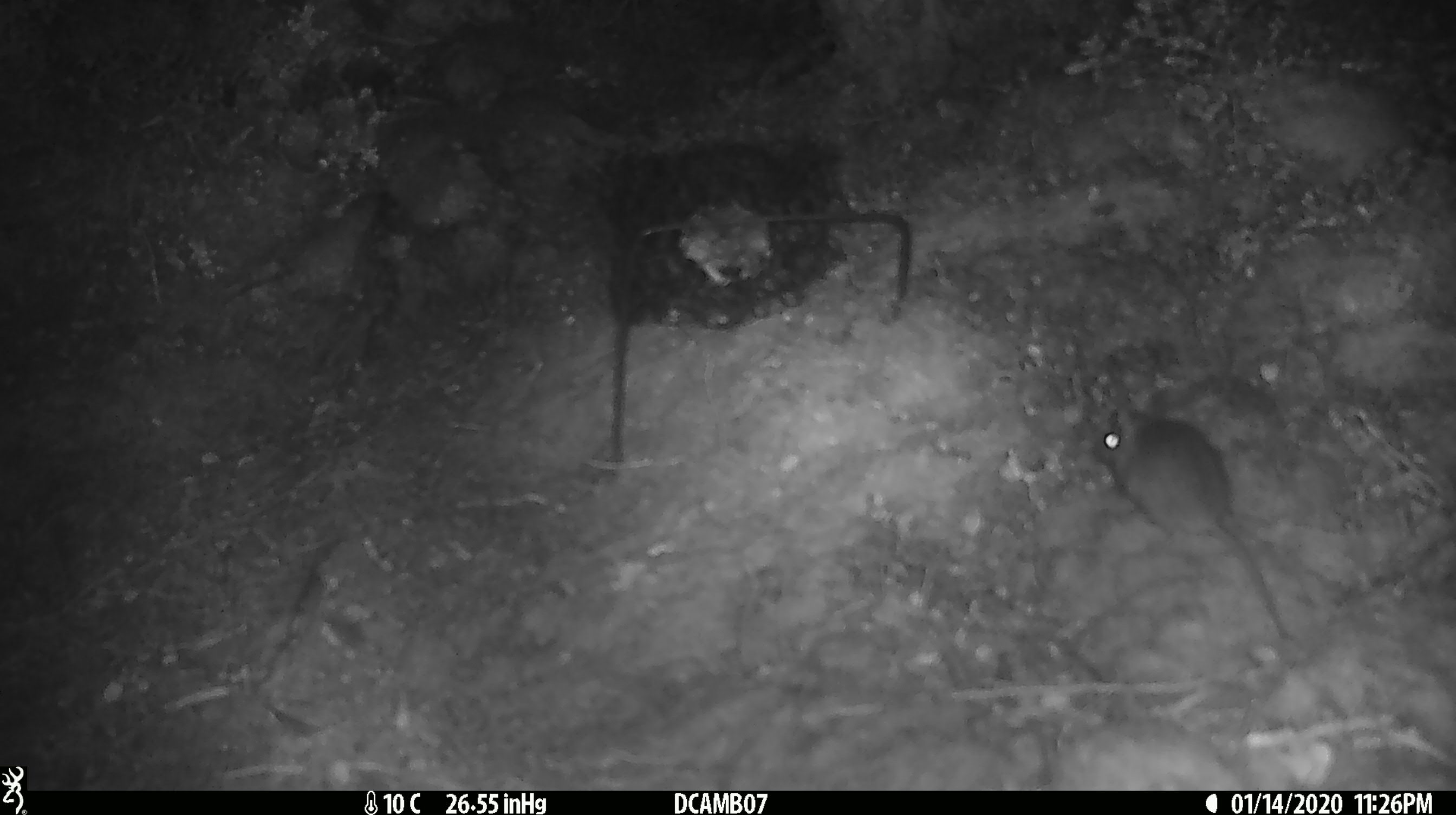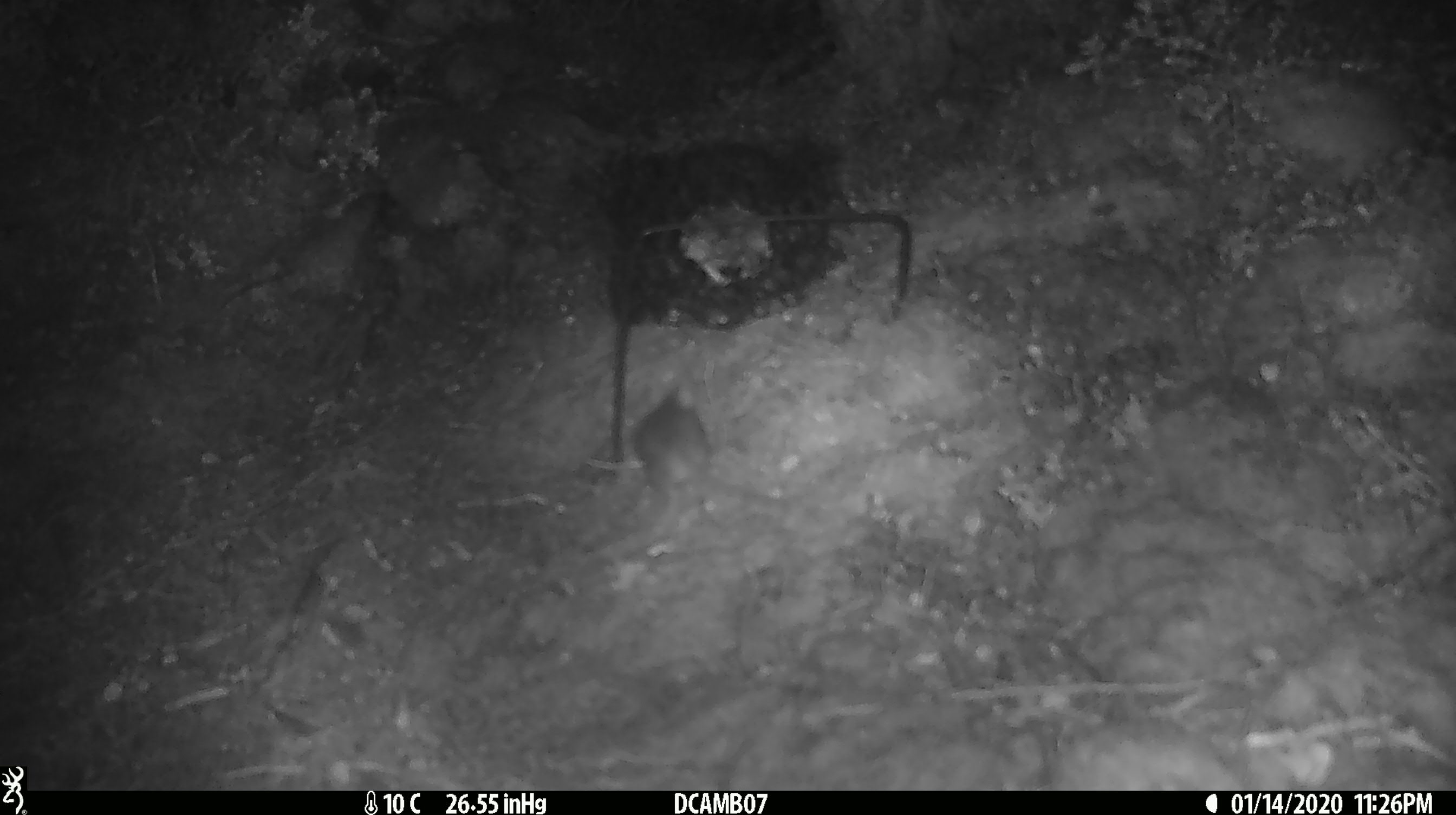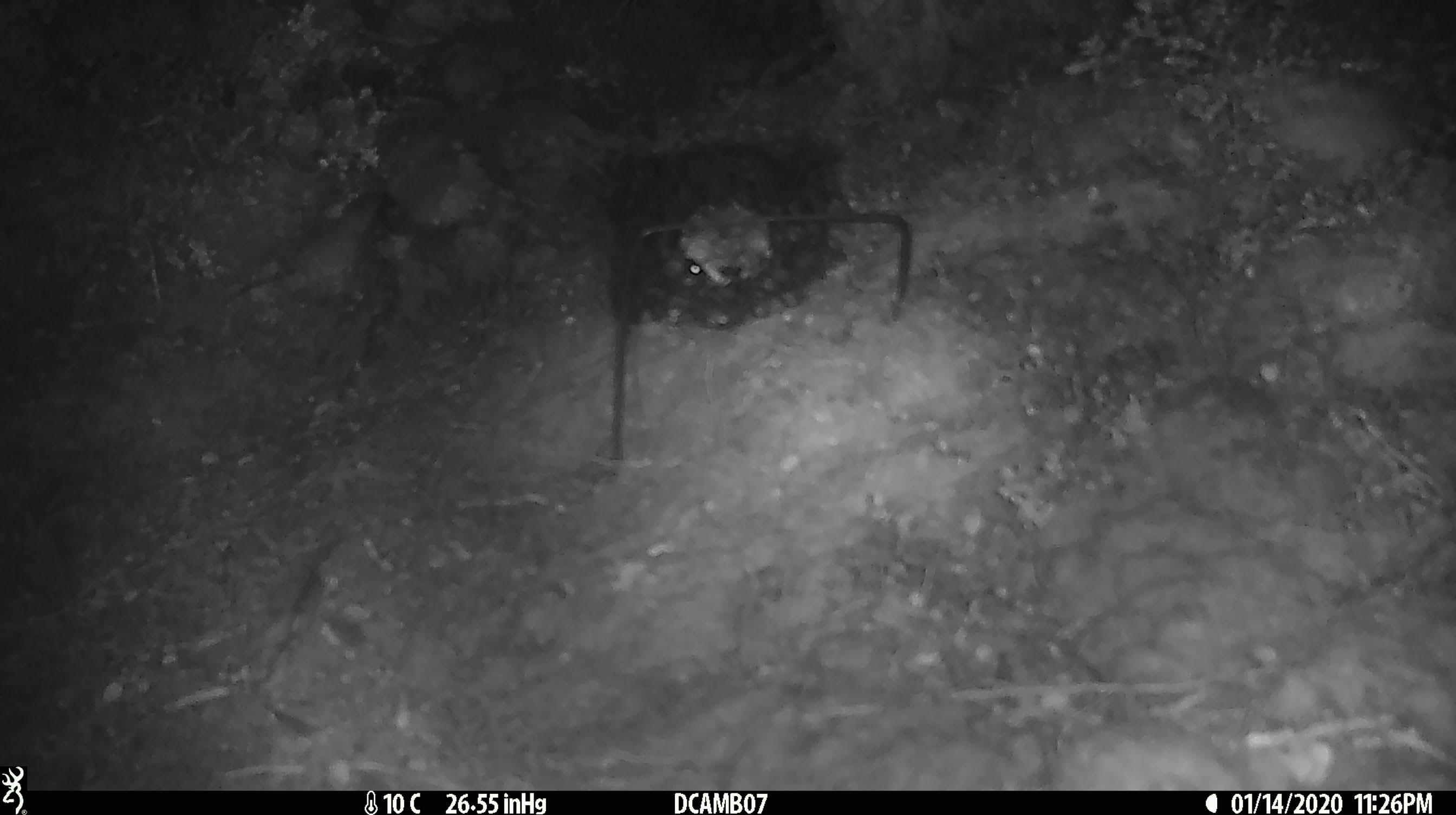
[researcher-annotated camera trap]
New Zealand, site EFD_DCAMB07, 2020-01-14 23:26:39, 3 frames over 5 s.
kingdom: Animalia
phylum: Chordata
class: Mammalia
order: Rodentia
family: Muridae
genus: Mus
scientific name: Mus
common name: mouse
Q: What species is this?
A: Mouse (Mus).